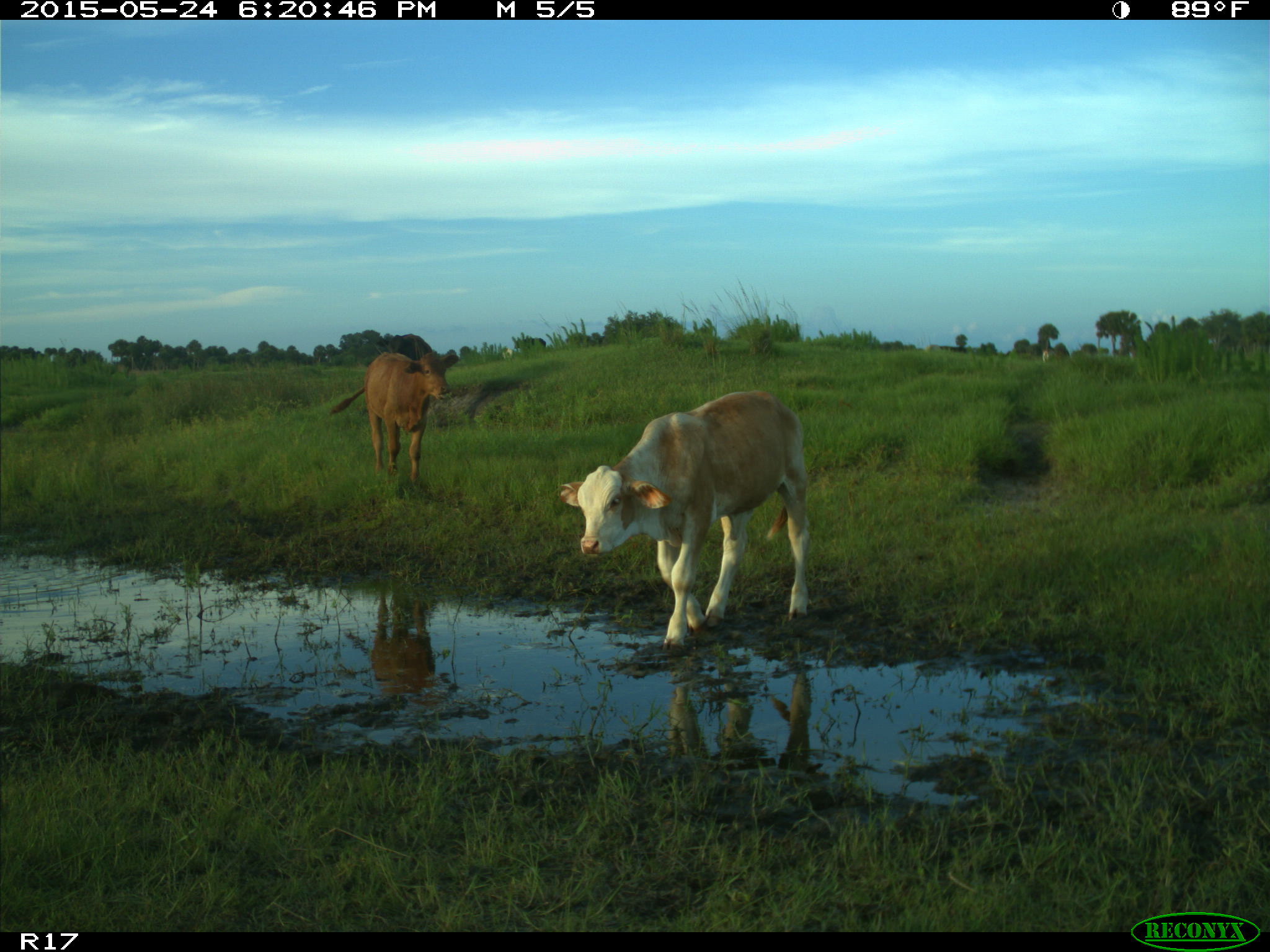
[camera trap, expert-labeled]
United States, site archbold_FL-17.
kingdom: Animalia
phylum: Chordata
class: Mammalia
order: Artiodactyla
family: Bovidae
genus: Bos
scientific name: Bos taurus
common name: domestic cow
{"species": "Bos taurus (domestic cow)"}